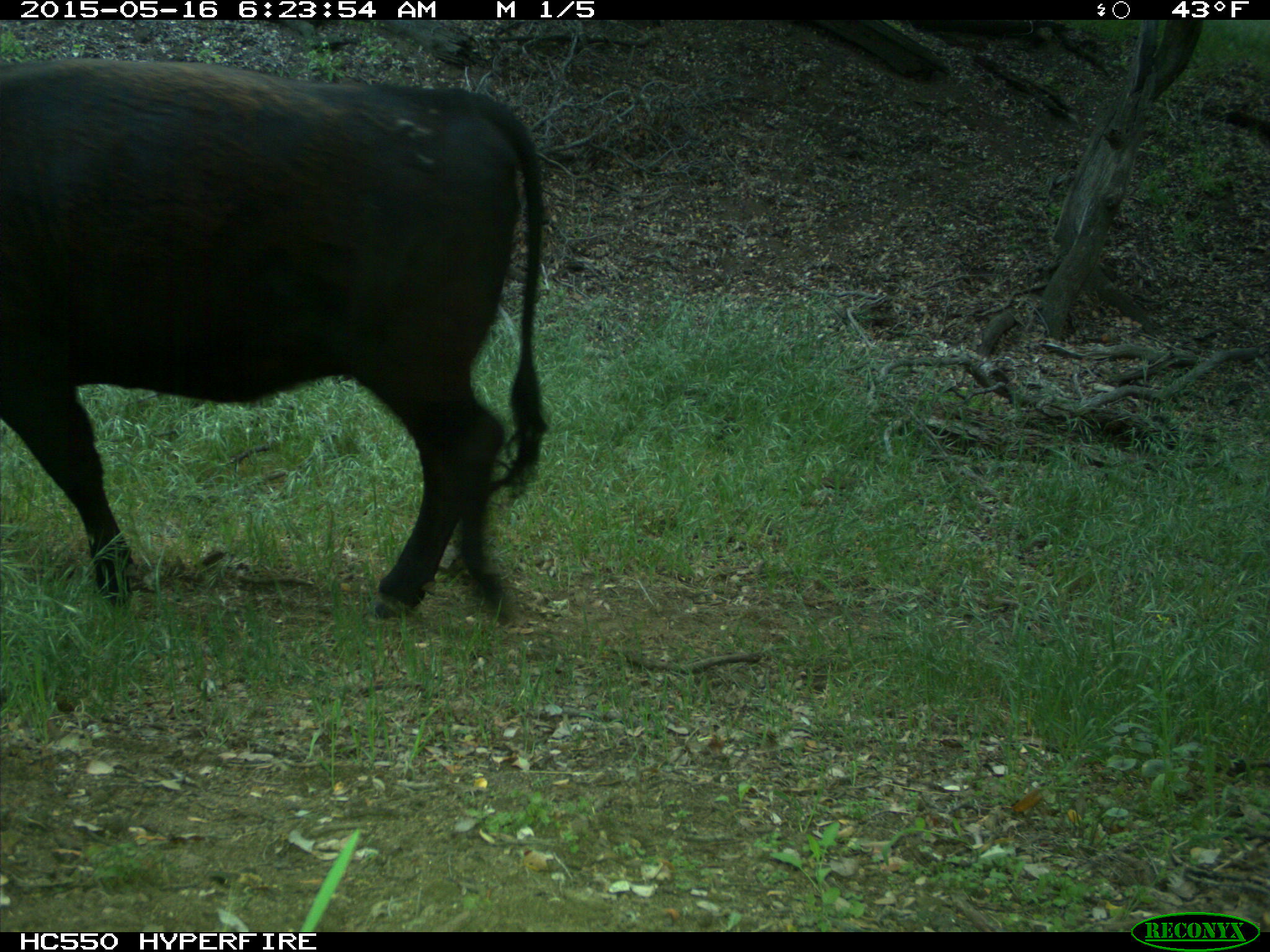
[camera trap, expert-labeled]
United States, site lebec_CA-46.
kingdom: Animalia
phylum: Chordata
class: Mammalia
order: Artiodactyla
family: Bovidae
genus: Bos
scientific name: Bos taurus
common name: domestic cow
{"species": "Bos taurus (domestic cow)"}